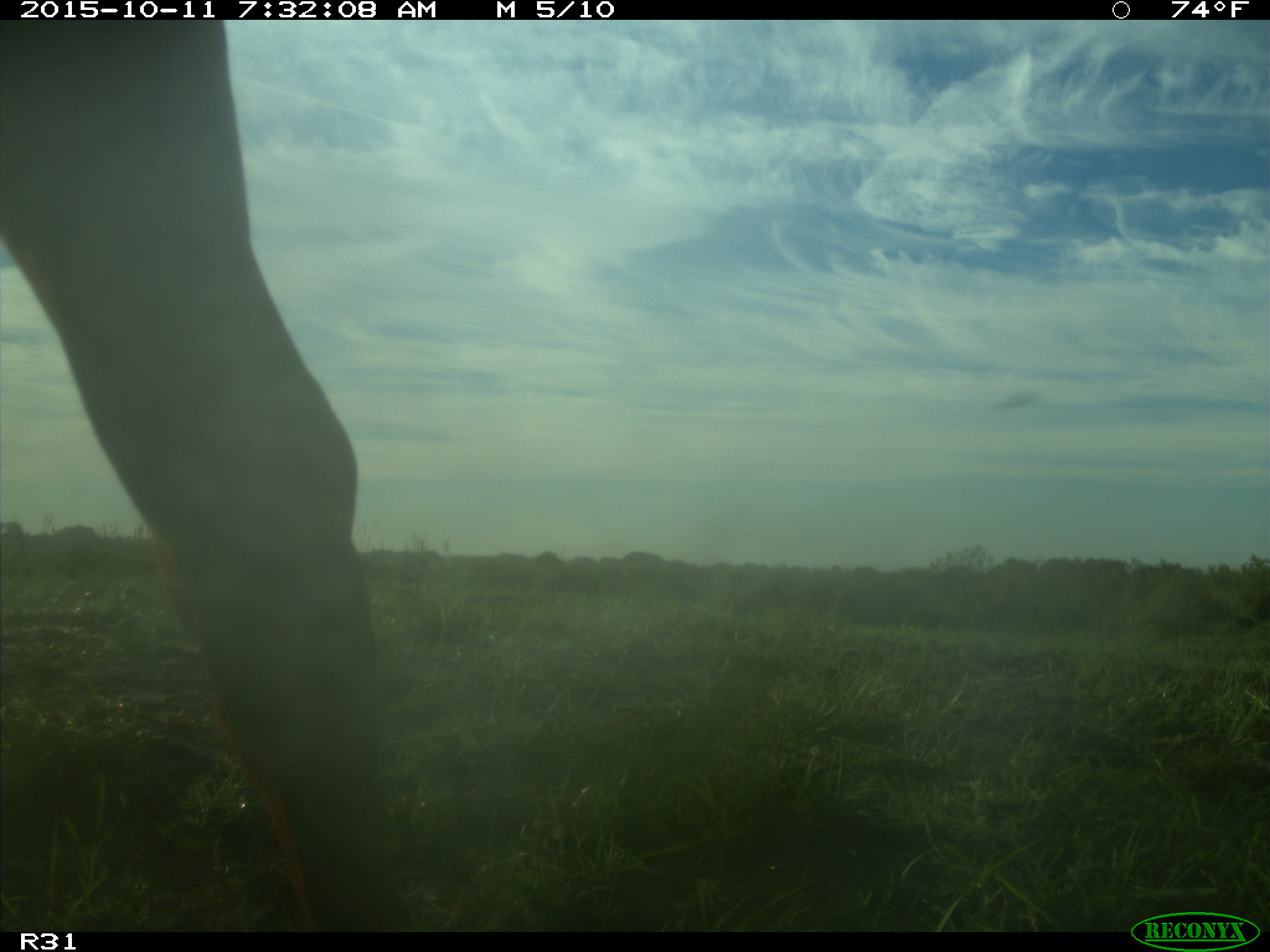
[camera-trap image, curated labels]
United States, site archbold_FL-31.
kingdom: Animalia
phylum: Chordata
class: Mammalia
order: Artiodactyla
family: Bovidae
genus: Bos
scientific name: Bos taurus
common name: domestic cow